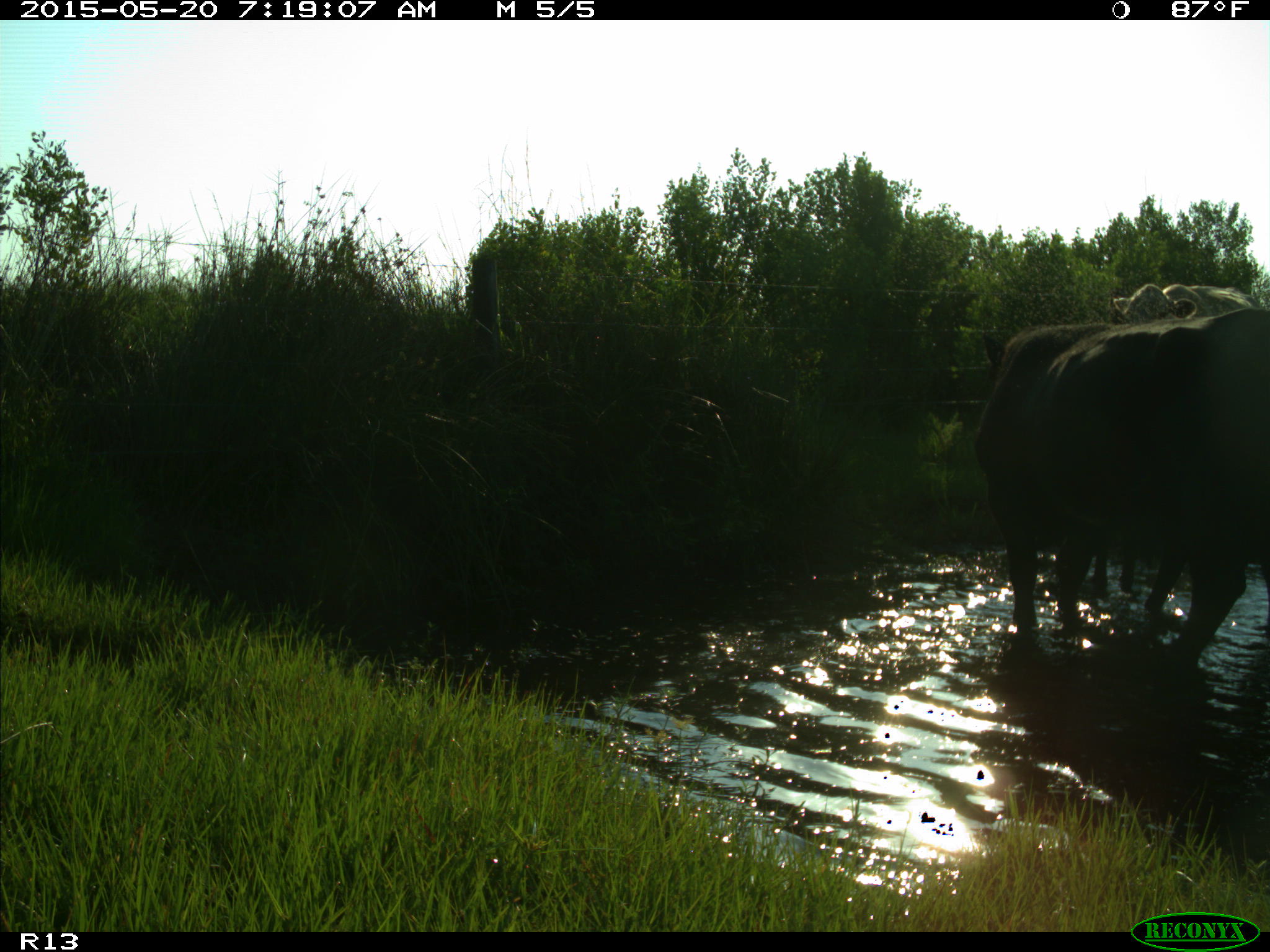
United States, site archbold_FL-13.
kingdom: Animalia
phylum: Chordata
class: Mammalia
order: Artiodactyla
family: Bovidae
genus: Bos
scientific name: Bos taurus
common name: domestic cow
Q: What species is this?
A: Bos taurus (domestic cow).